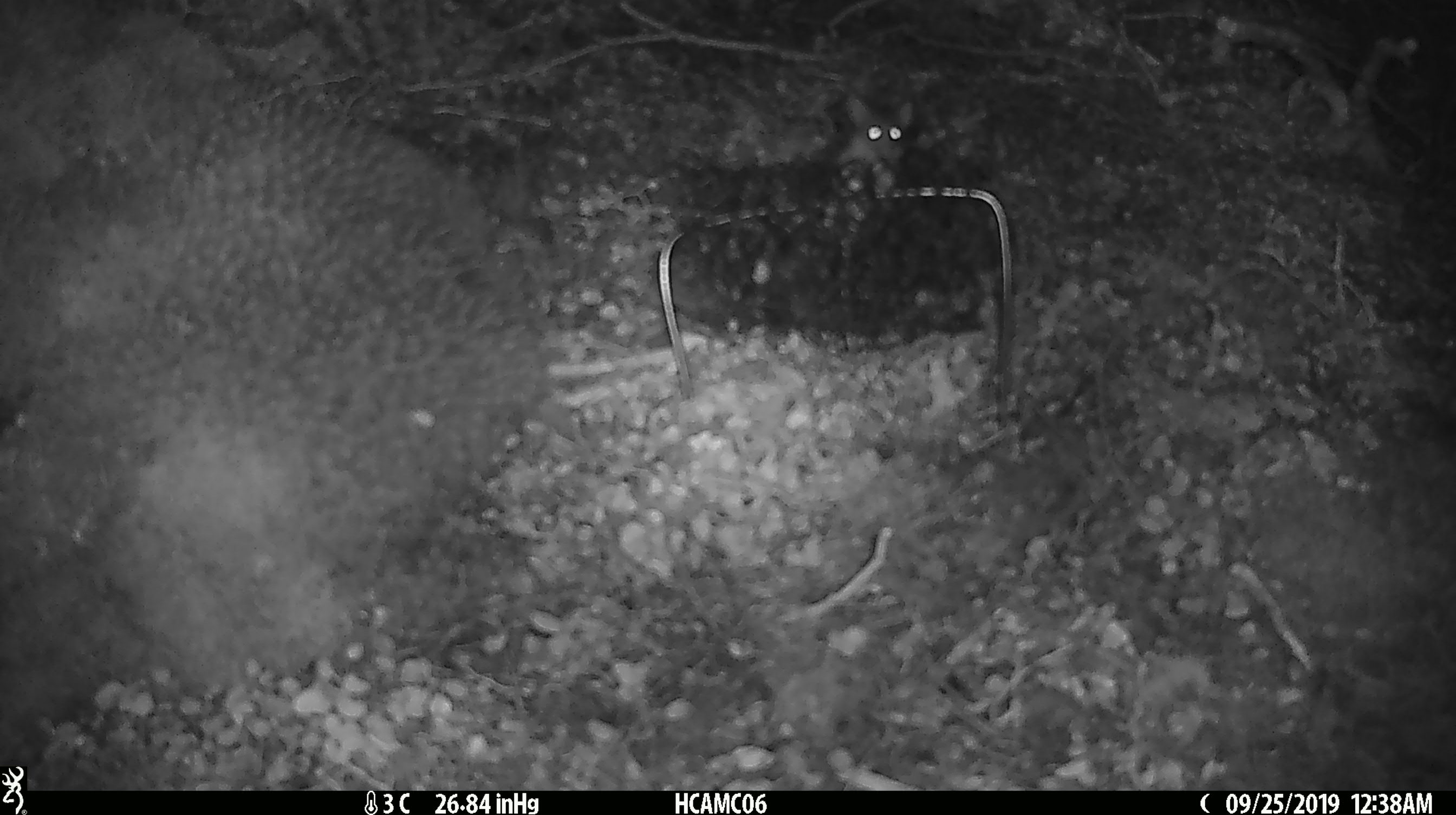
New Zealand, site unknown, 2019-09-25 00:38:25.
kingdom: Animalia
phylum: Chordata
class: Mammalia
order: Rodentia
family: Muridae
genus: Mus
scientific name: Mus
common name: mouse